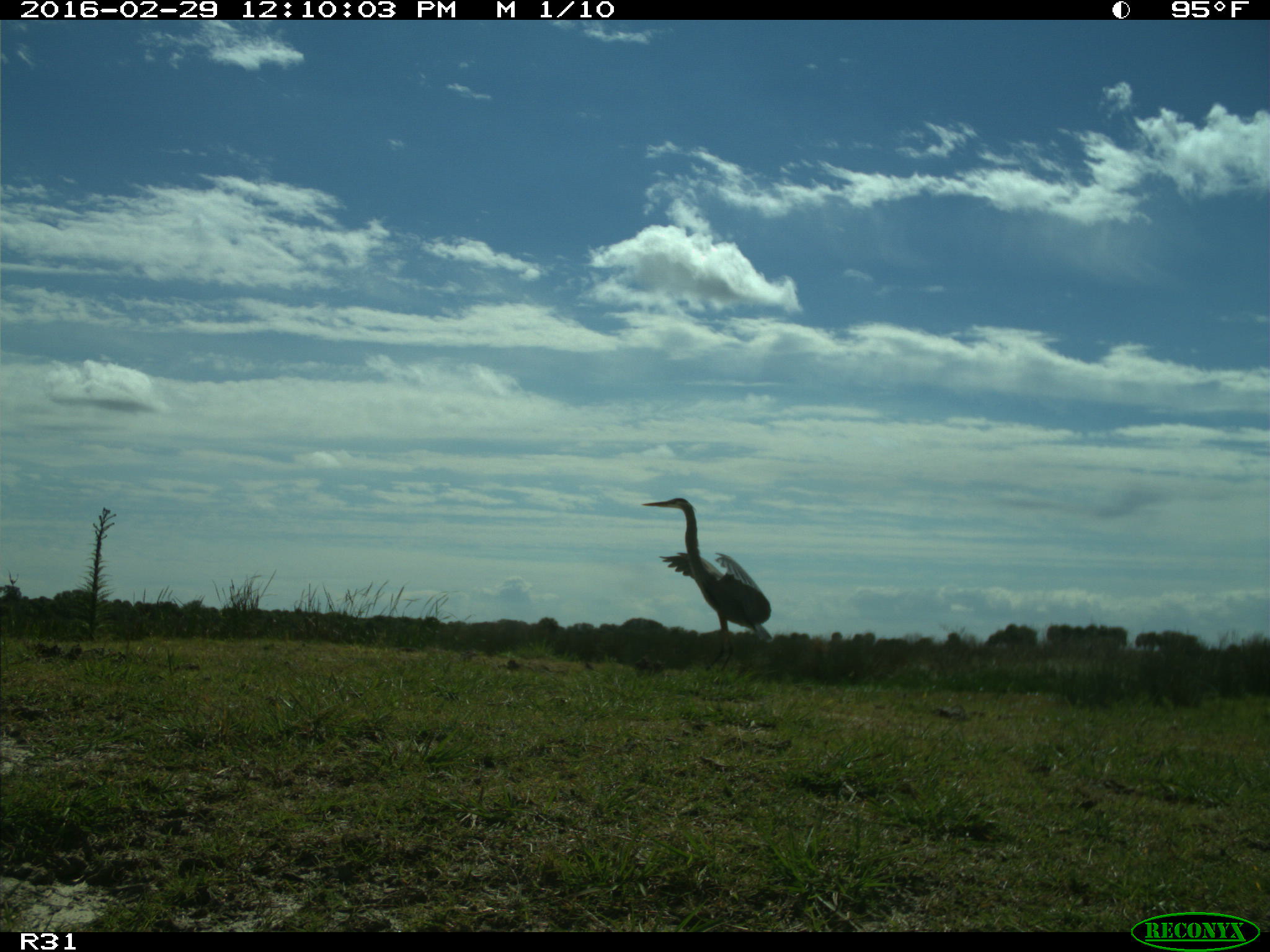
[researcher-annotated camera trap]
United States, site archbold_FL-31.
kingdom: Animalia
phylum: Chordata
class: Aves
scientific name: Aves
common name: birds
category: unidentified bird